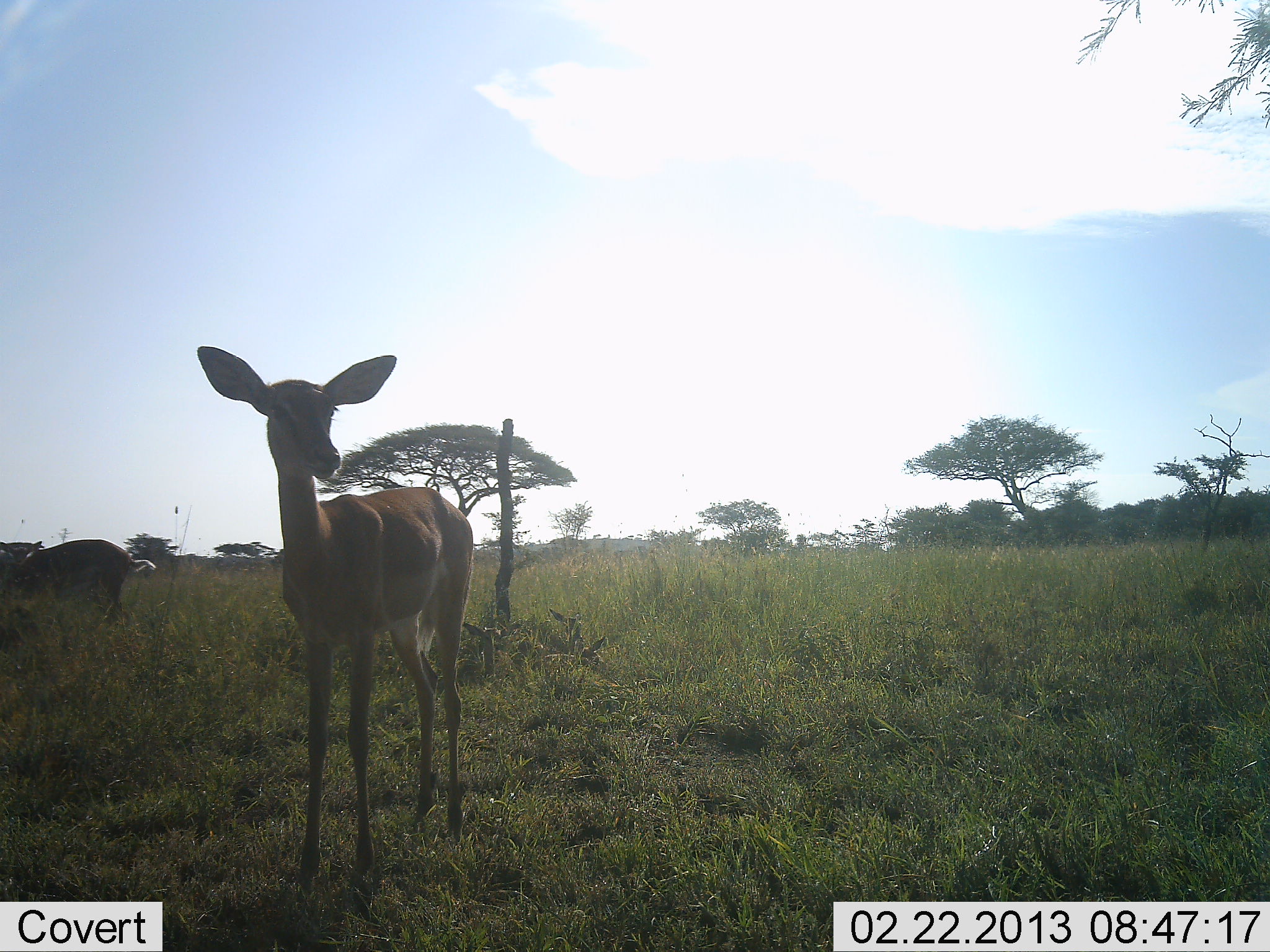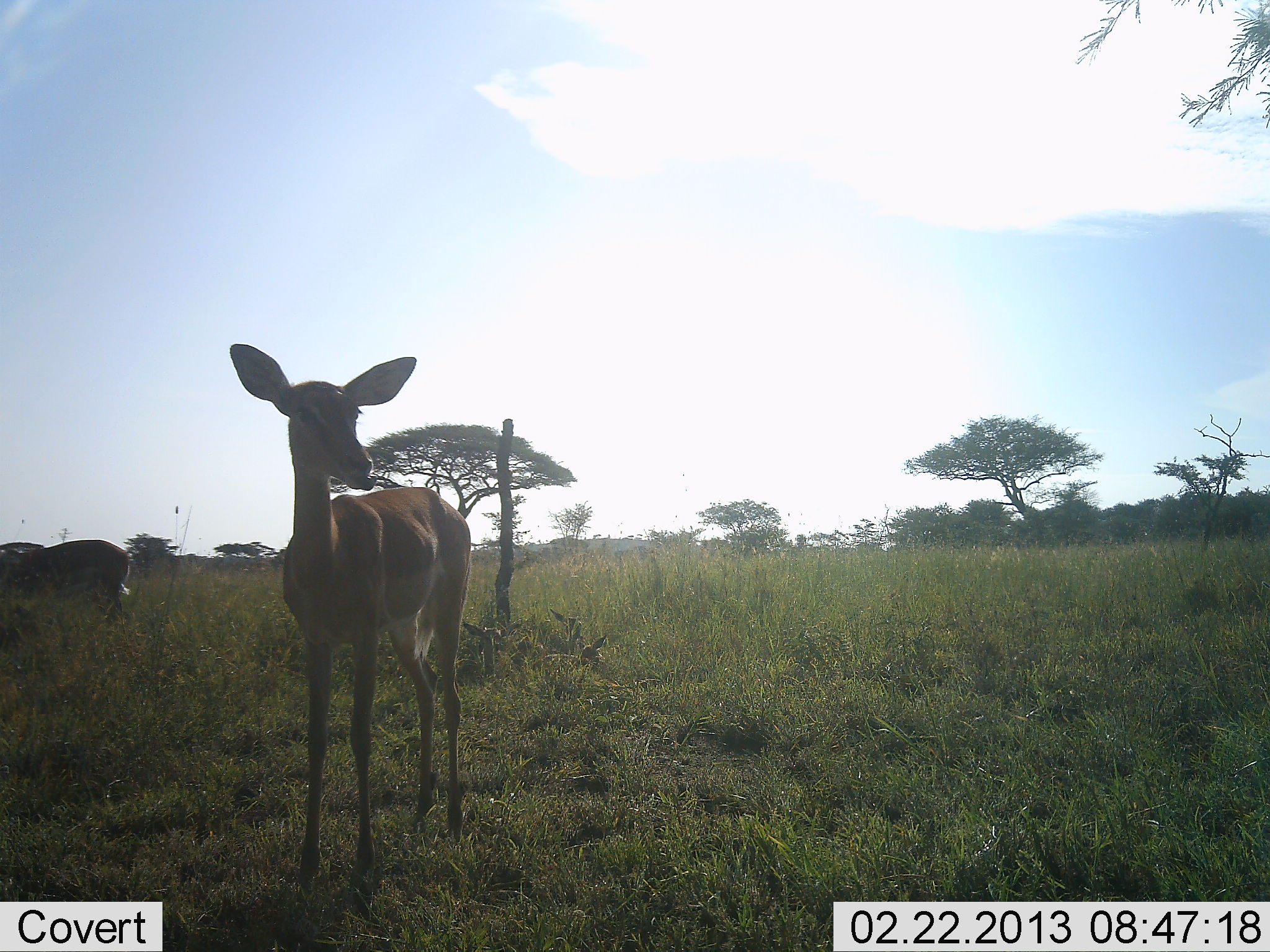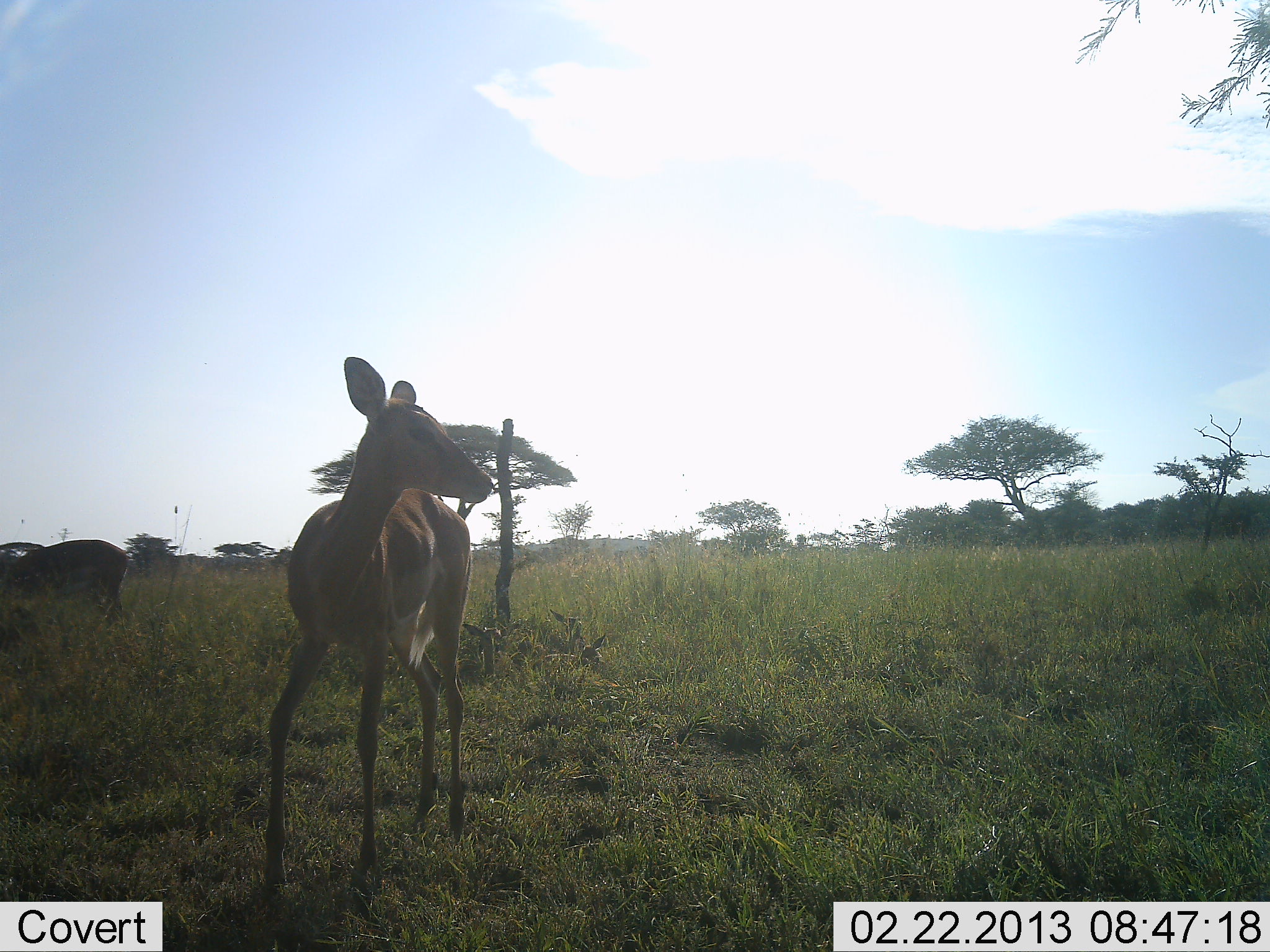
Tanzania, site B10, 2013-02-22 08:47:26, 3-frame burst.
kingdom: Animalia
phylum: Chordata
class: Mammalia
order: Artiodactyla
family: Bovidae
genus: Nanger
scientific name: Nanger granti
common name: grant's gazelle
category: gazellegrants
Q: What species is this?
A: Gazellegrants (grant's gazelle) (Nanger granti).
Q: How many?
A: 2.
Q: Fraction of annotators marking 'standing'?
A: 100%.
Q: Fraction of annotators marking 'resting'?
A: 0%.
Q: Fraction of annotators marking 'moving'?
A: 0%.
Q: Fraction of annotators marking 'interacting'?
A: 0%.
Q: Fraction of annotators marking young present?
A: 14%.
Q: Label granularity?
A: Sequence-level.